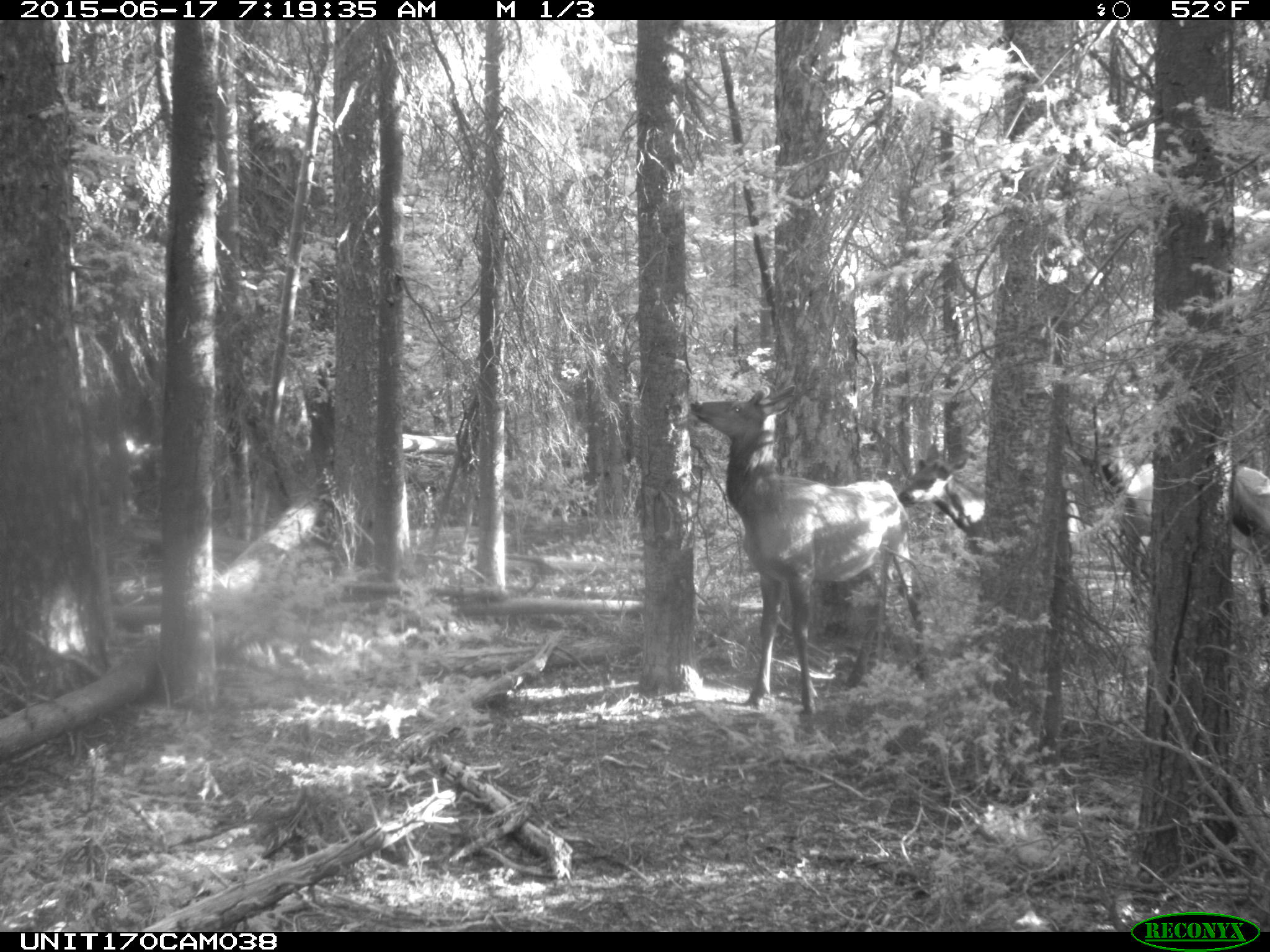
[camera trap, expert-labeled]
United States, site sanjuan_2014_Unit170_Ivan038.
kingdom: Animalia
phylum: Chordata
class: Mammalia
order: Artiodactyla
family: Cervidae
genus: Cervus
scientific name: Cervus elaphus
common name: red deer